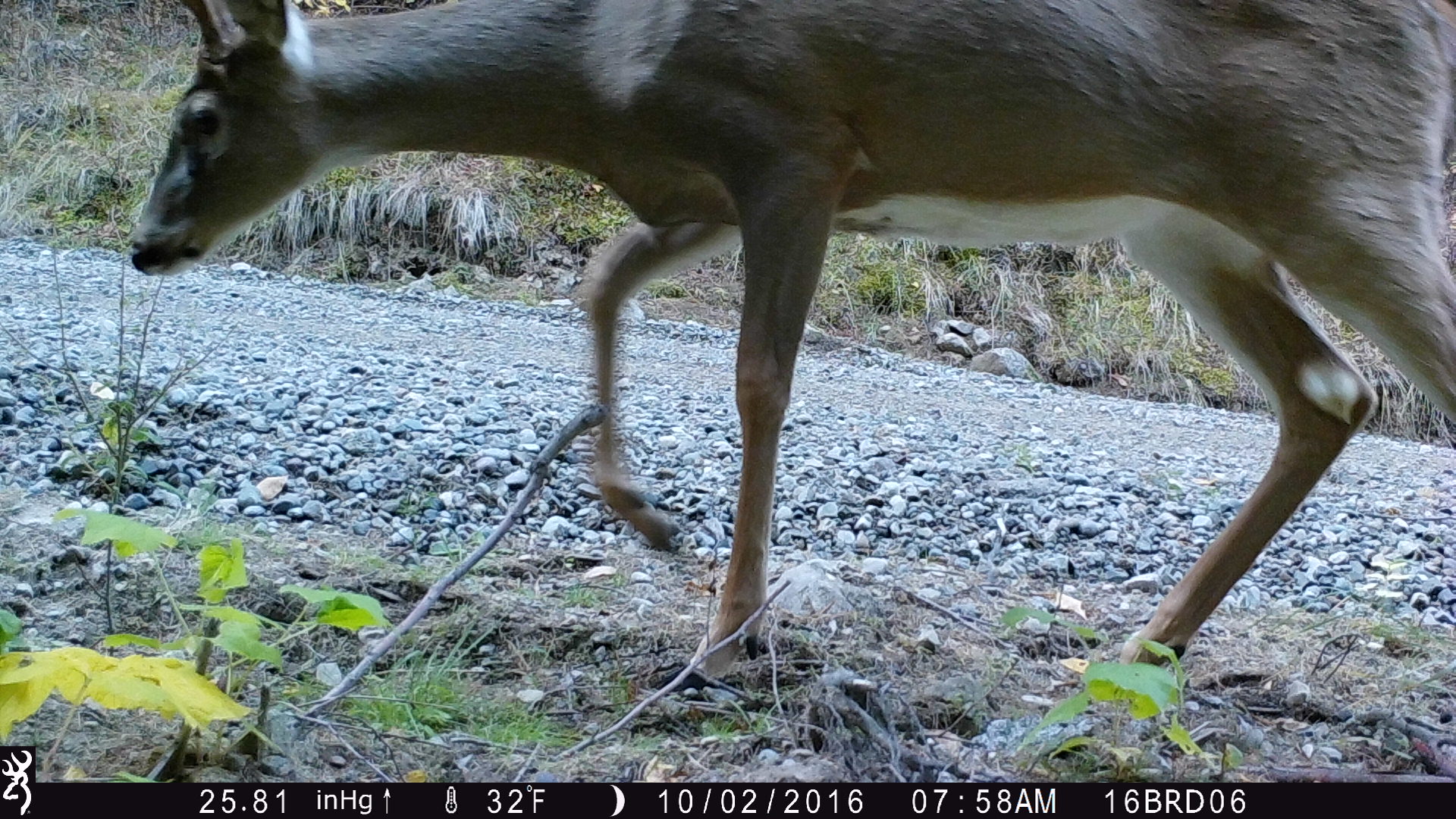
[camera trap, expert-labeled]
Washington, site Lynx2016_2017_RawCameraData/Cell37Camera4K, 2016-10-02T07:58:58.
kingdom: Animalia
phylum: Chordata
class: Mammalia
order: Artiodactyla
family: Cervidae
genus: Odocoileus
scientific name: Odocoileus virginianus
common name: white-tailed deer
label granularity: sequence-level